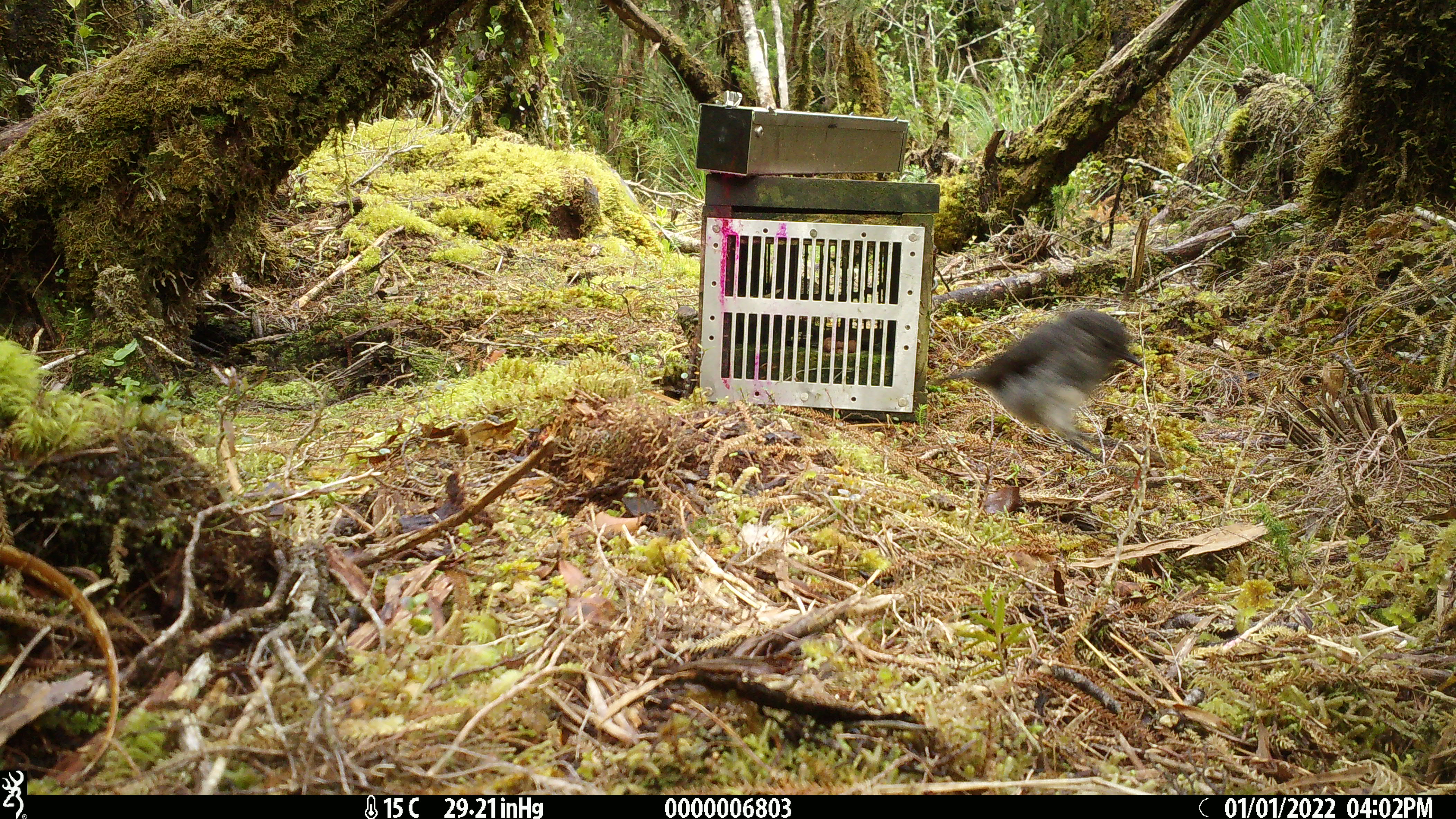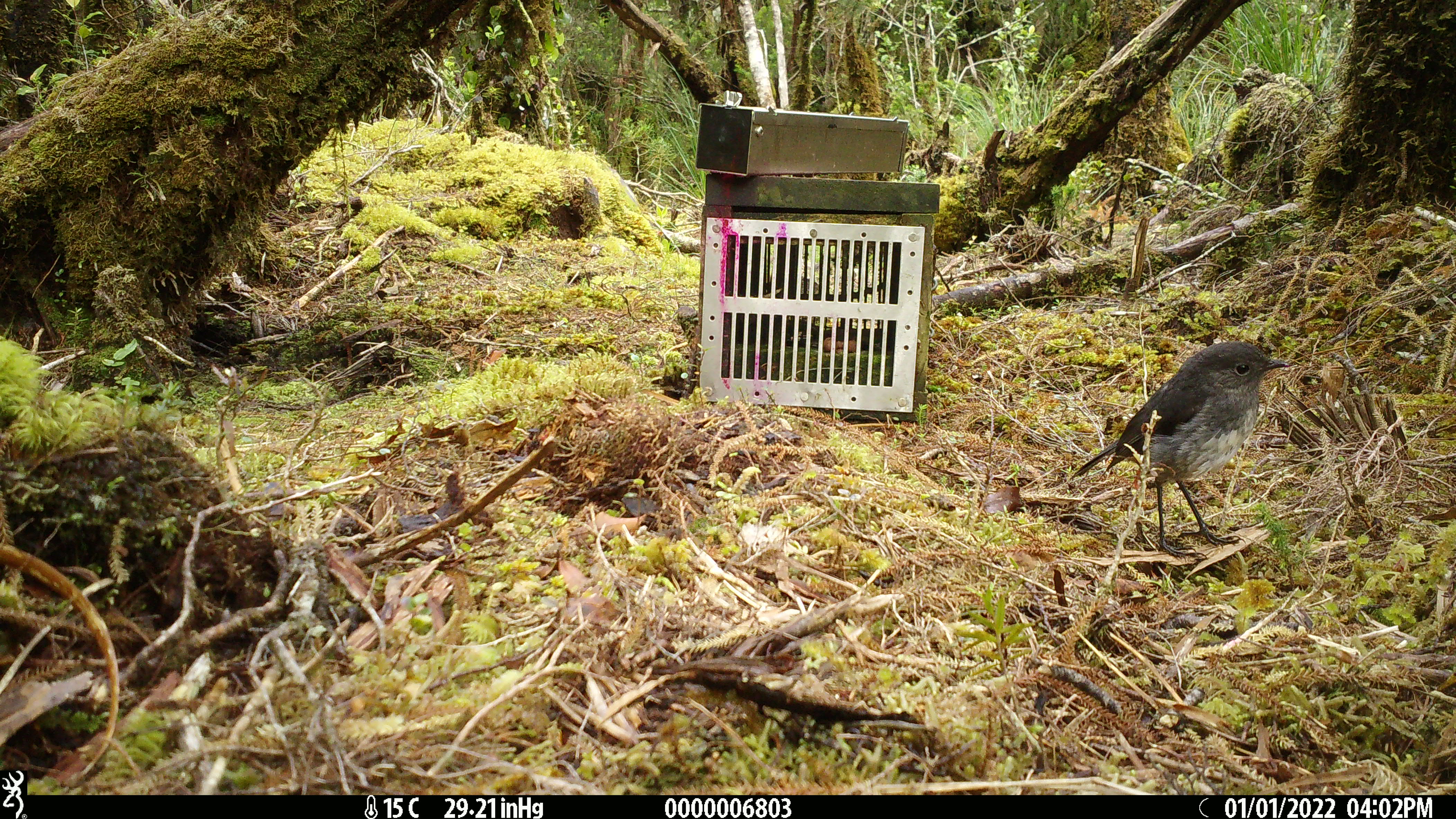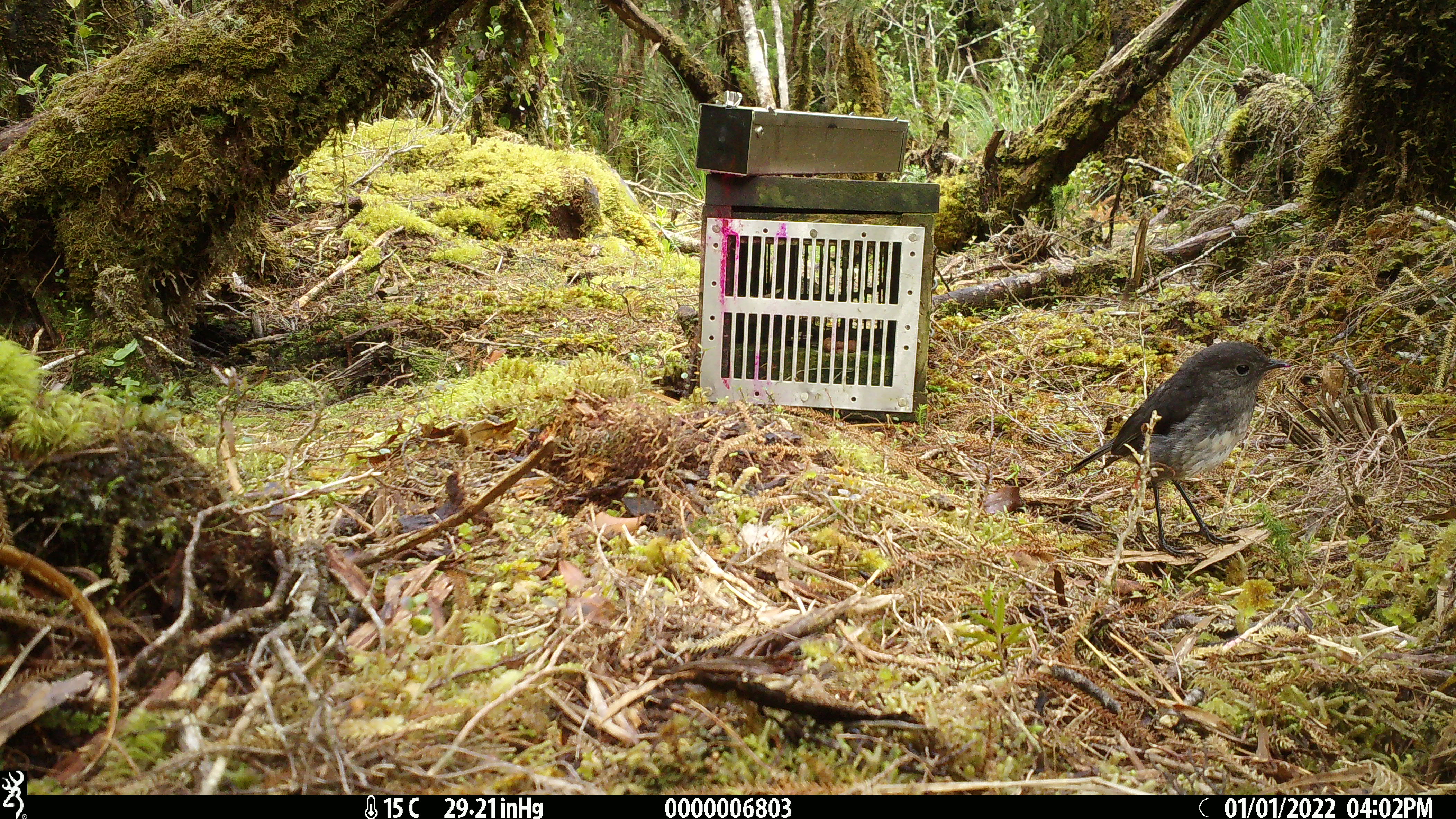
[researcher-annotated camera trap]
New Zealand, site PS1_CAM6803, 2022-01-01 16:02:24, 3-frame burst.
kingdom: Animalia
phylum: Chordata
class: Aves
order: Passeriformes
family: Petroicidae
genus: Petroica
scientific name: Petroica australis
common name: new zealand robin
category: robin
Robin (new zealand robin) (Petroica australis).